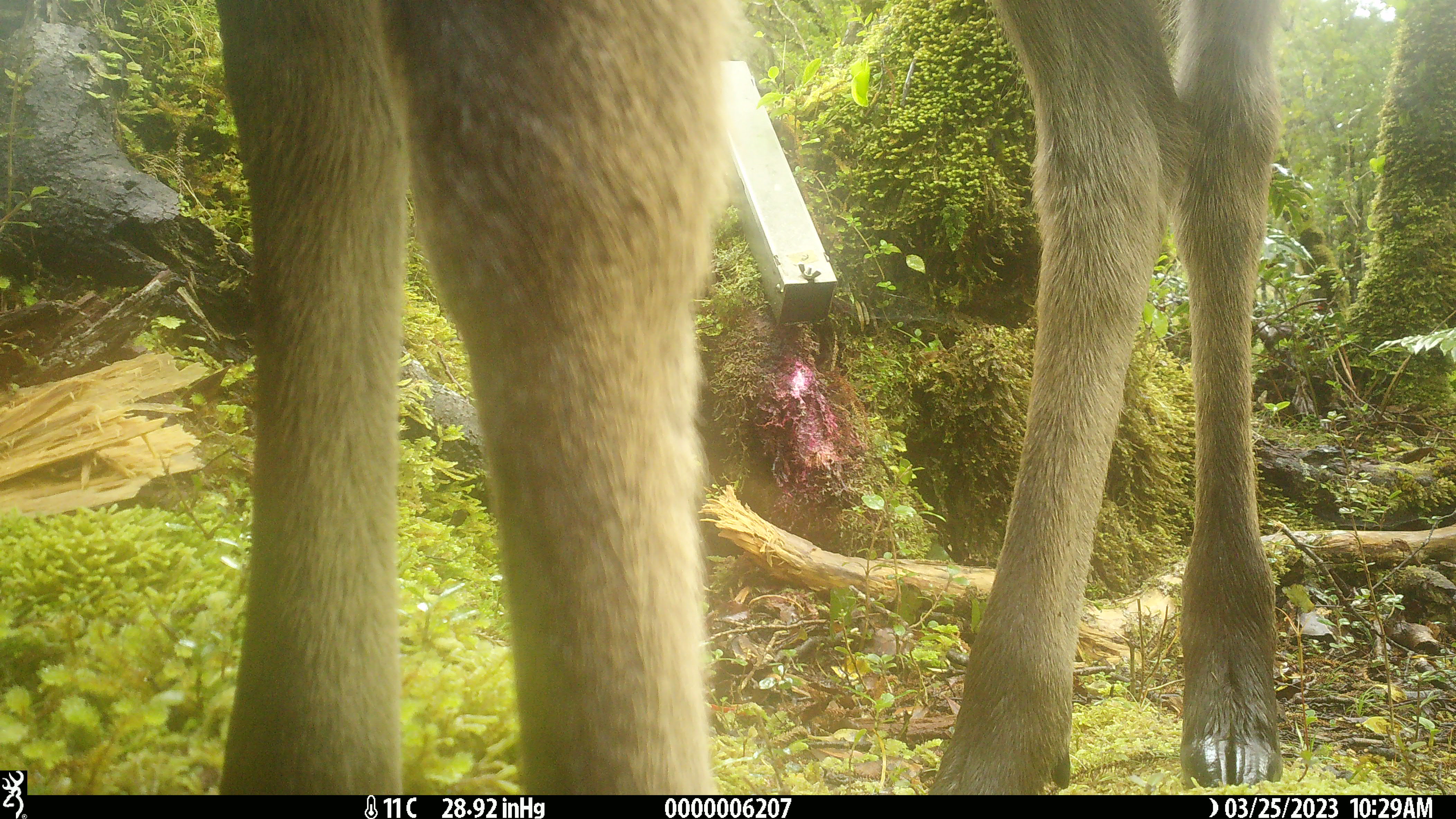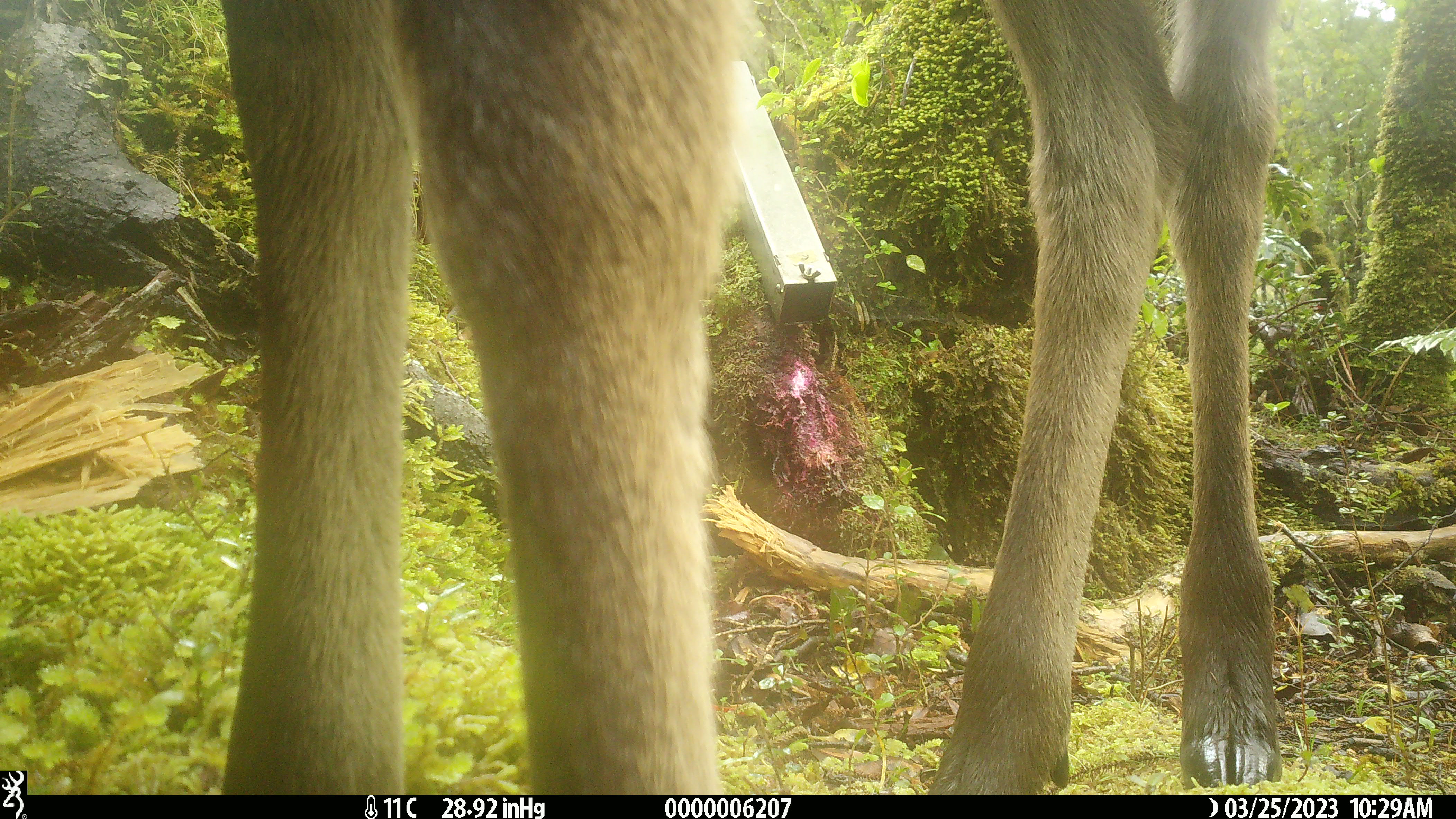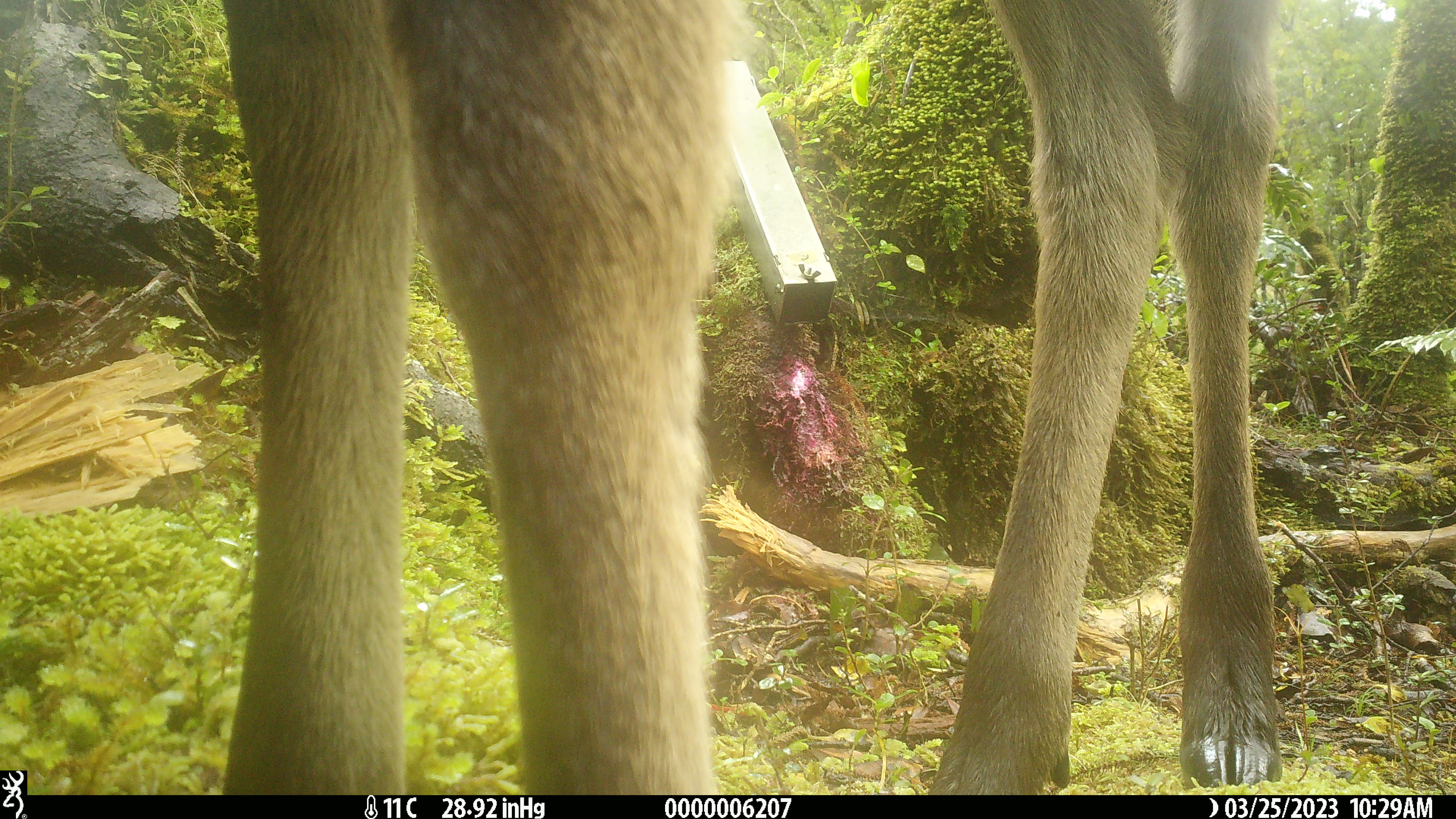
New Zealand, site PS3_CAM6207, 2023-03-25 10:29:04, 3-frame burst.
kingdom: Animalia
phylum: Chordata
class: Mammalia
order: Artiodactyla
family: Cervidae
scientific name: Cervidae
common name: deer